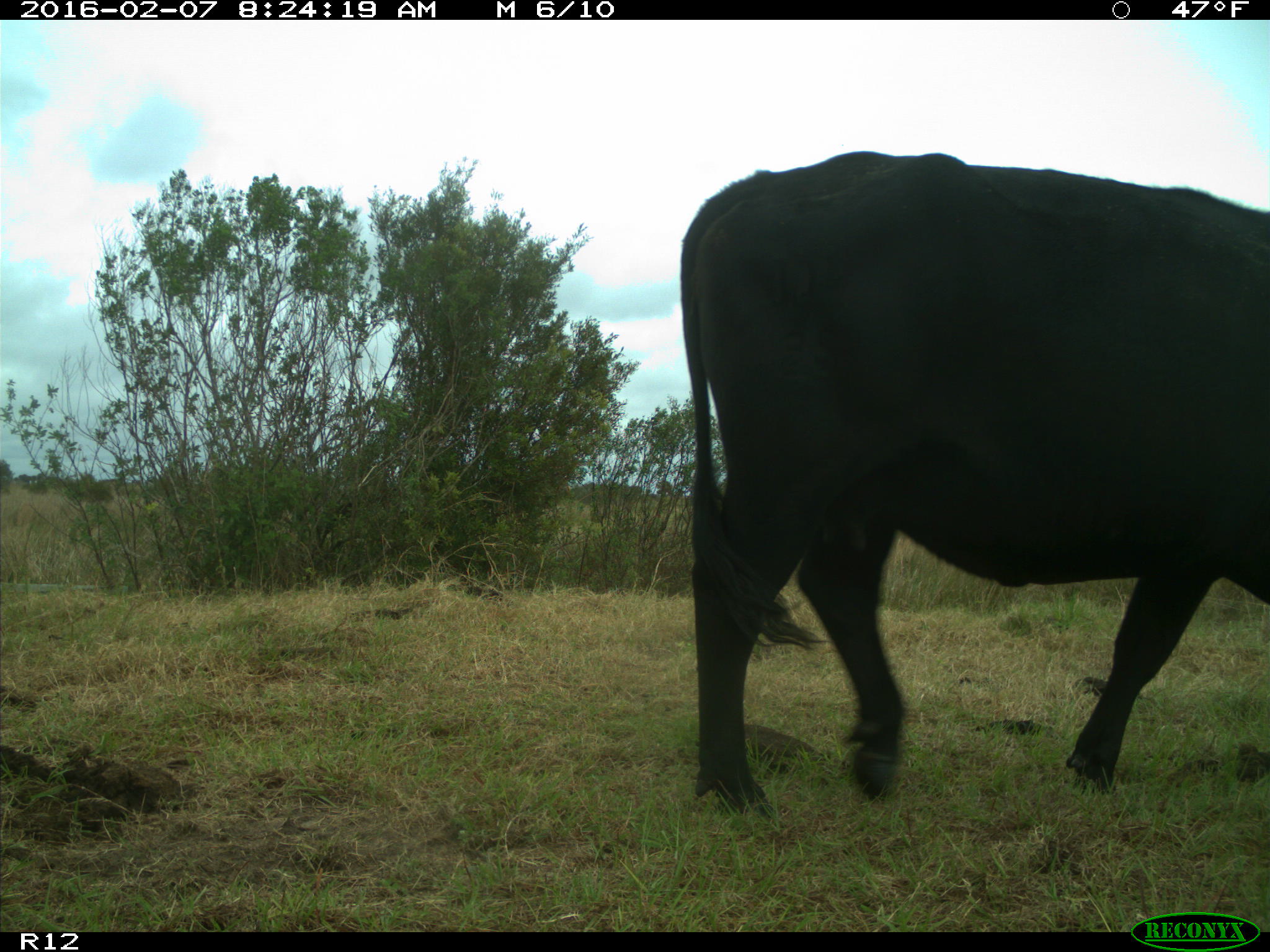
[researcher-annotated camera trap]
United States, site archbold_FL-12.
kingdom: Animalia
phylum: Chordata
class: Mammalia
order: Artiodactyla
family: Bovidae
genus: Bos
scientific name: Bos taurus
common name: domestic cow